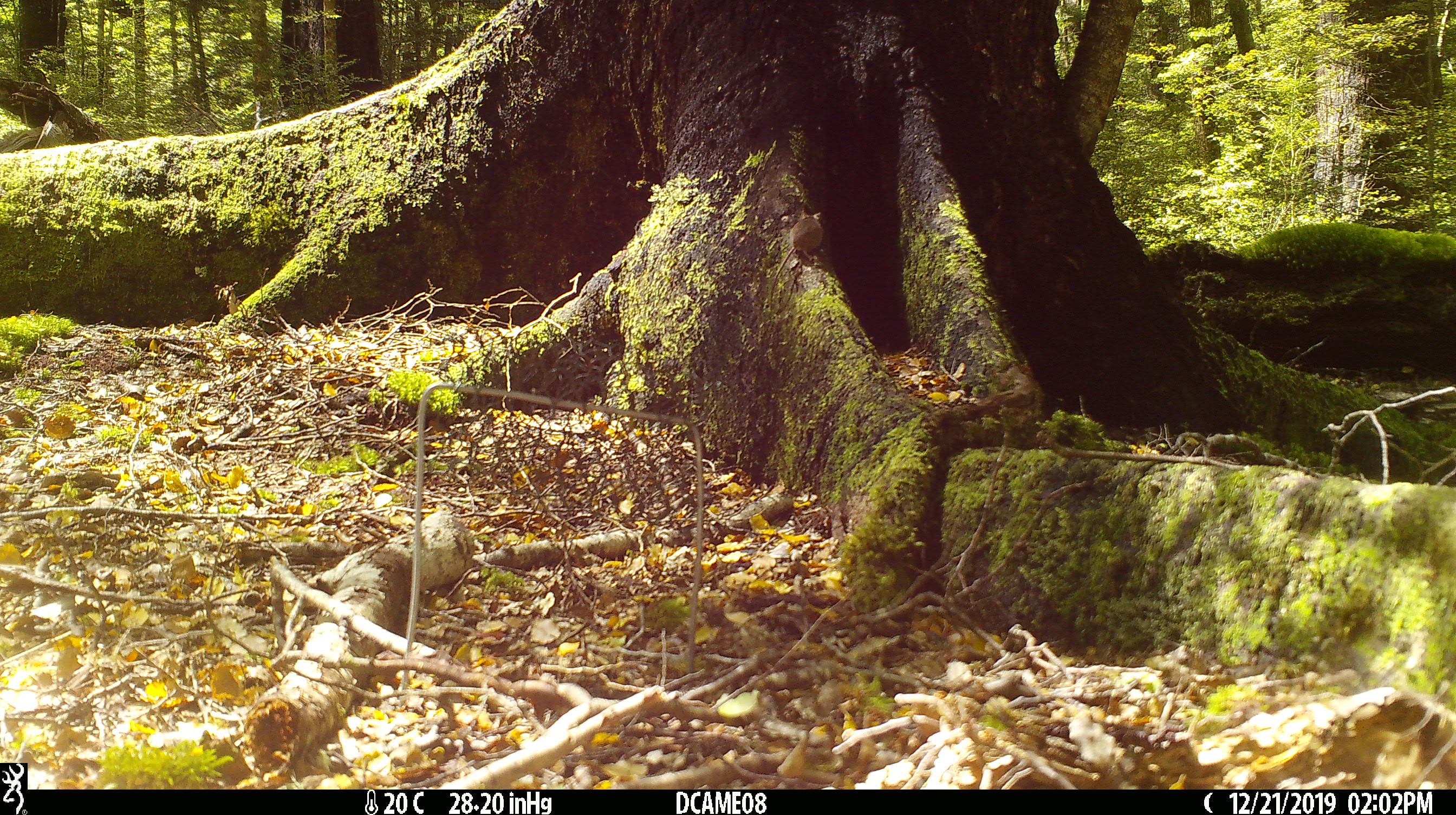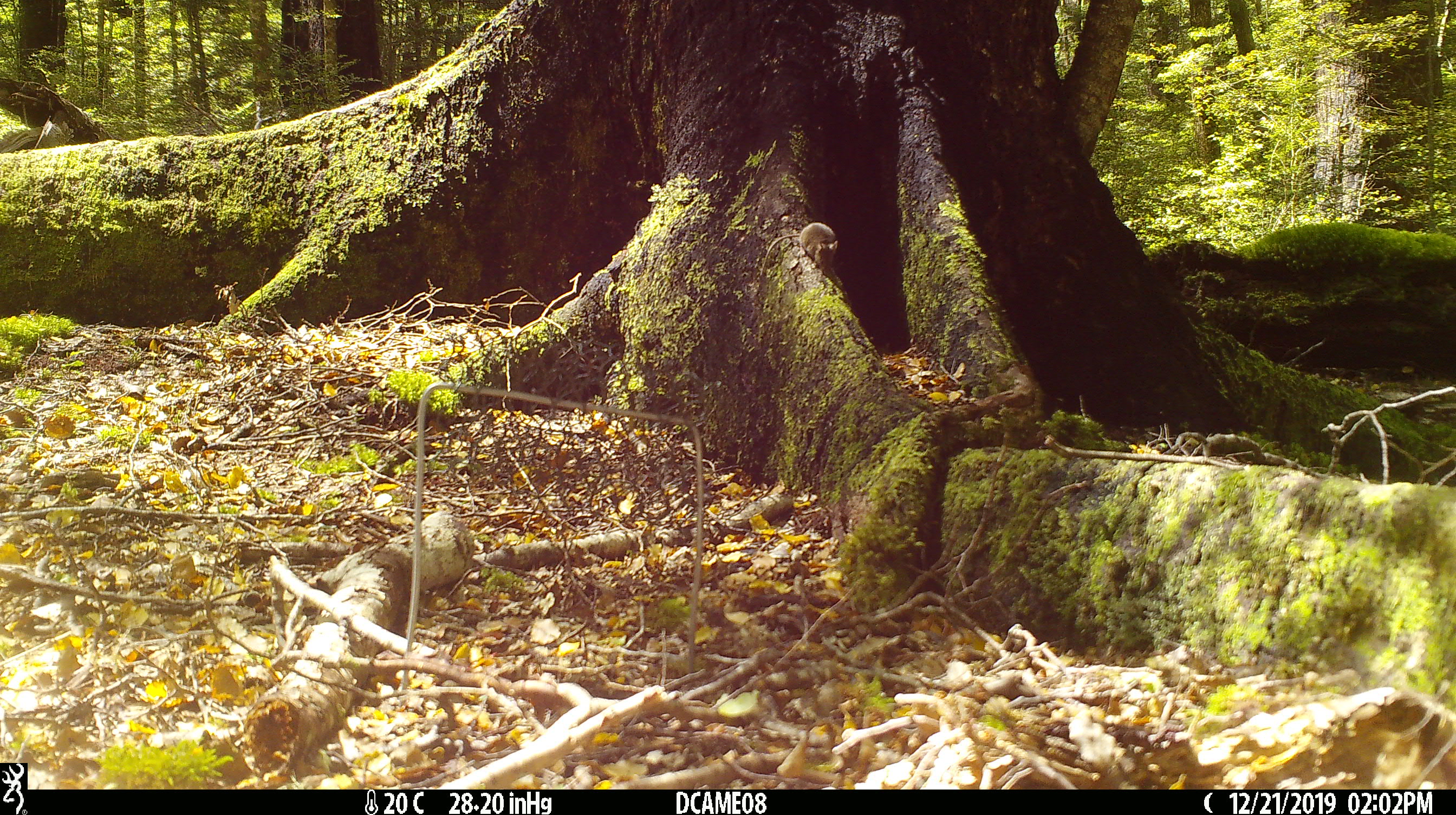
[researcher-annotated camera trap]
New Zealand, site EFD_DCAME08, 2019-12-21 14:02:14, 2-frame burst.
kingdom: Animalia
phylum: Chordata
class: Mammalia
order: Rodentia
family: Muridae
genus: Mus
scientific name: Mus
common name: mouse